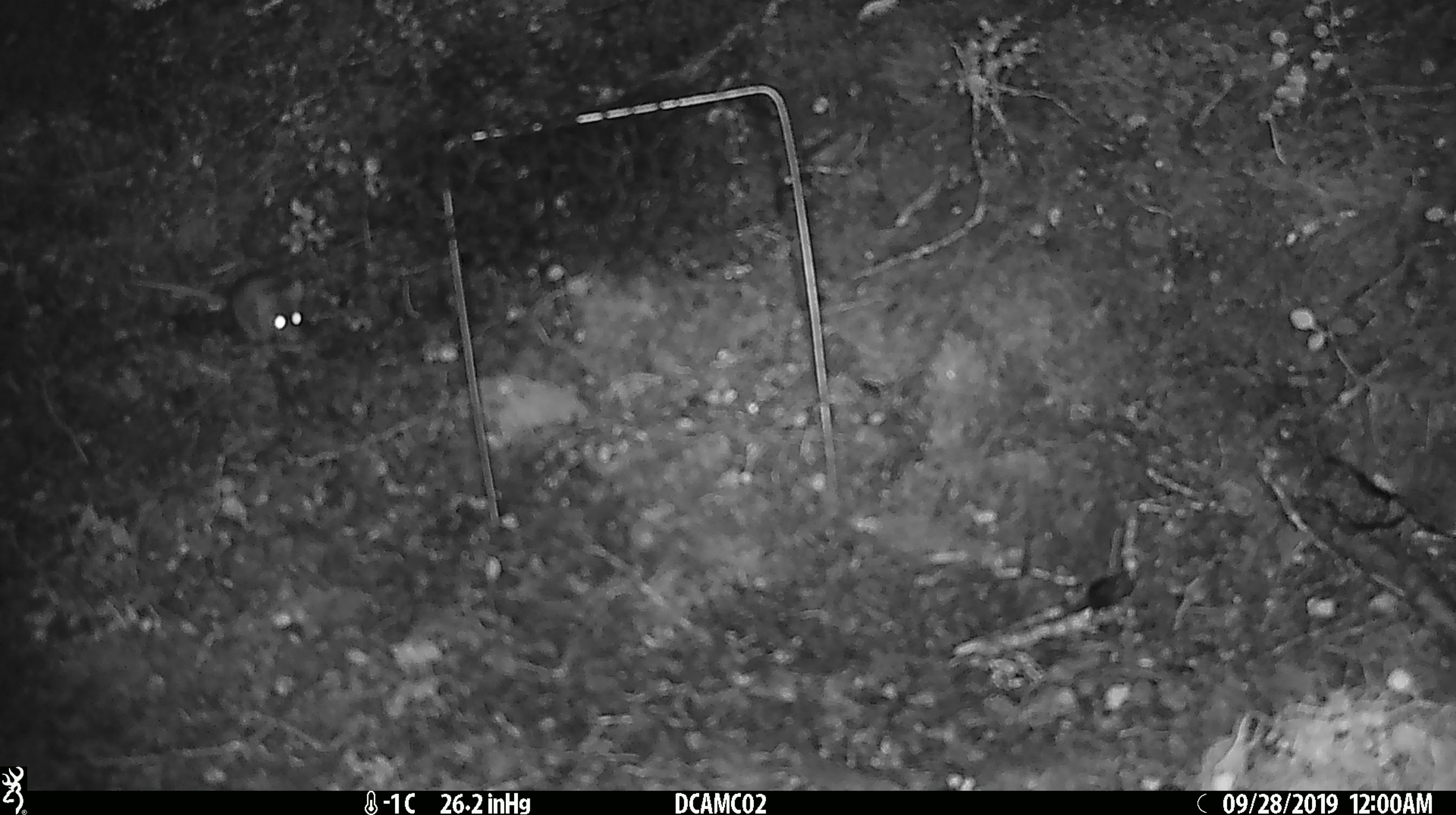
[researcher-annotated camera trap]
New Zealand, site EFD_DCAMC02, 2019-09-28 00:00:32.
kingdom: Animalia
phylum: Chordata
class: Mammalia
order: Rodentia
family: Muridae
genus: Mus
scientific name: Mus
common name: mouse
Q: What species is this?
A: Mouse (Mus).